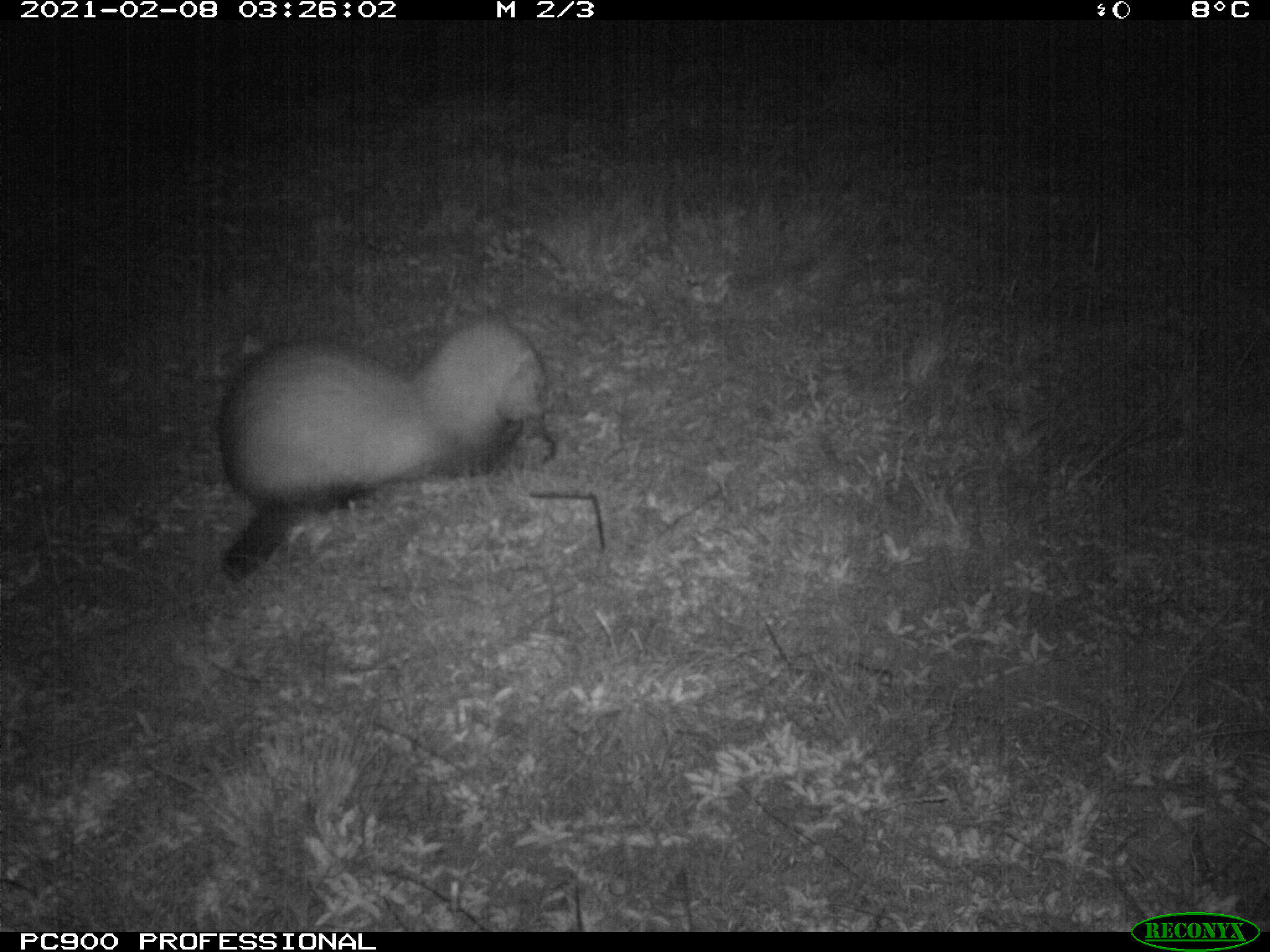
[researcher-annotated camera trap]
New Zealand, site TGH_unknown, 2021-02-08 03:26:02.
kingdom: Animalia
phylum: Chordata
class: Mammalia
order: Carnivora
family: Mustelidae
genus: Mustela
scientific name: Mustela furo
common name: ferret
Ferret (Mustela furo).